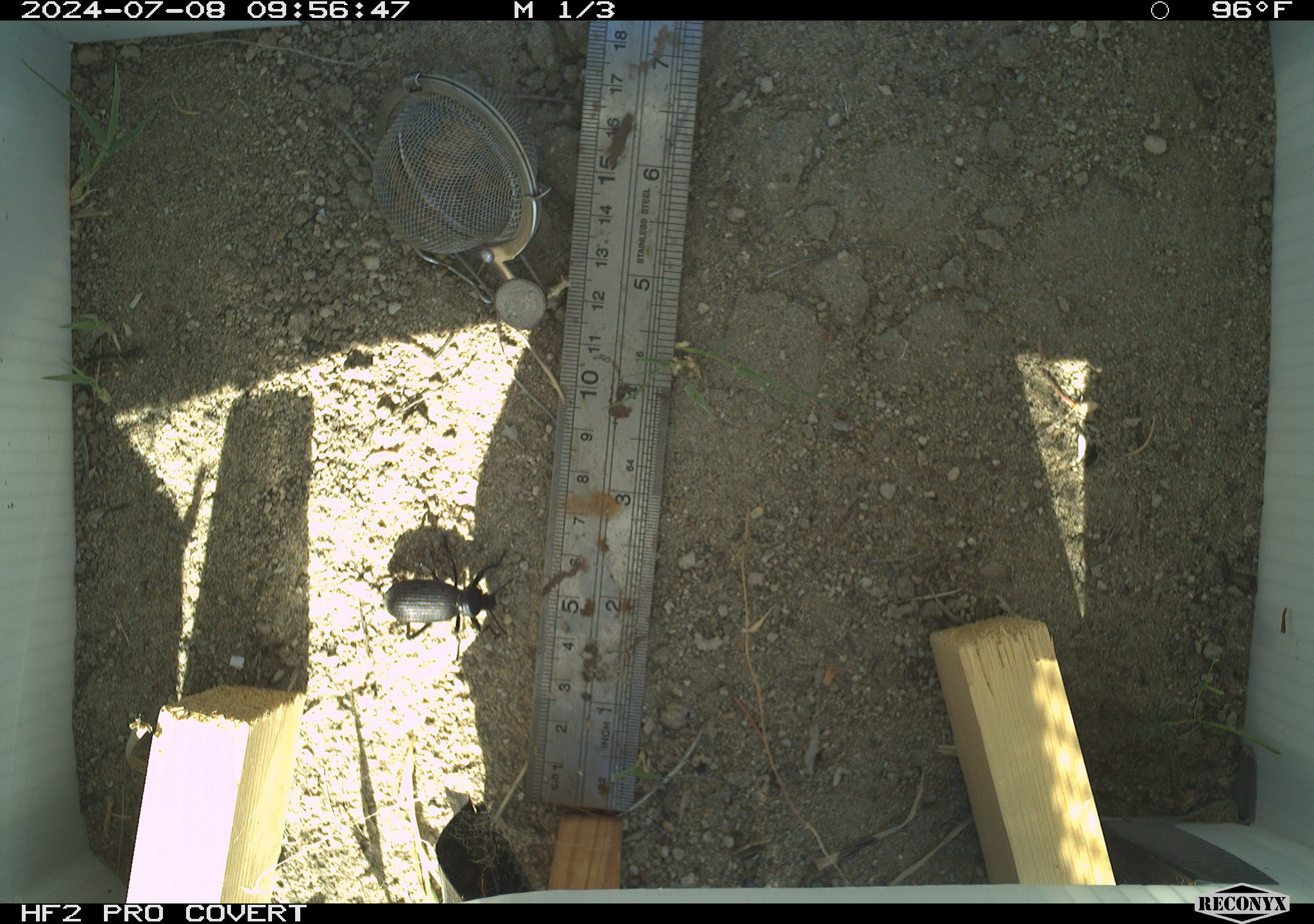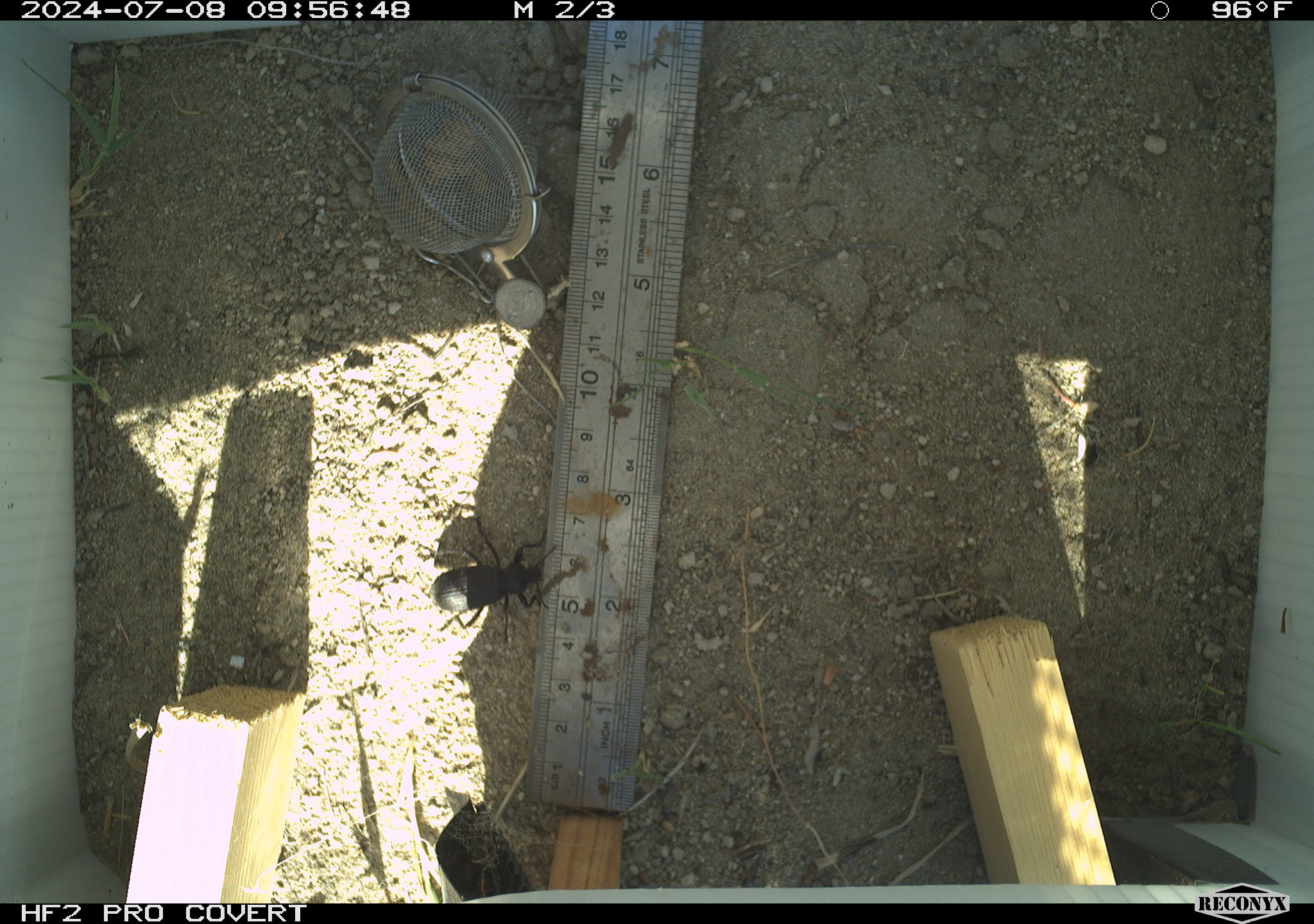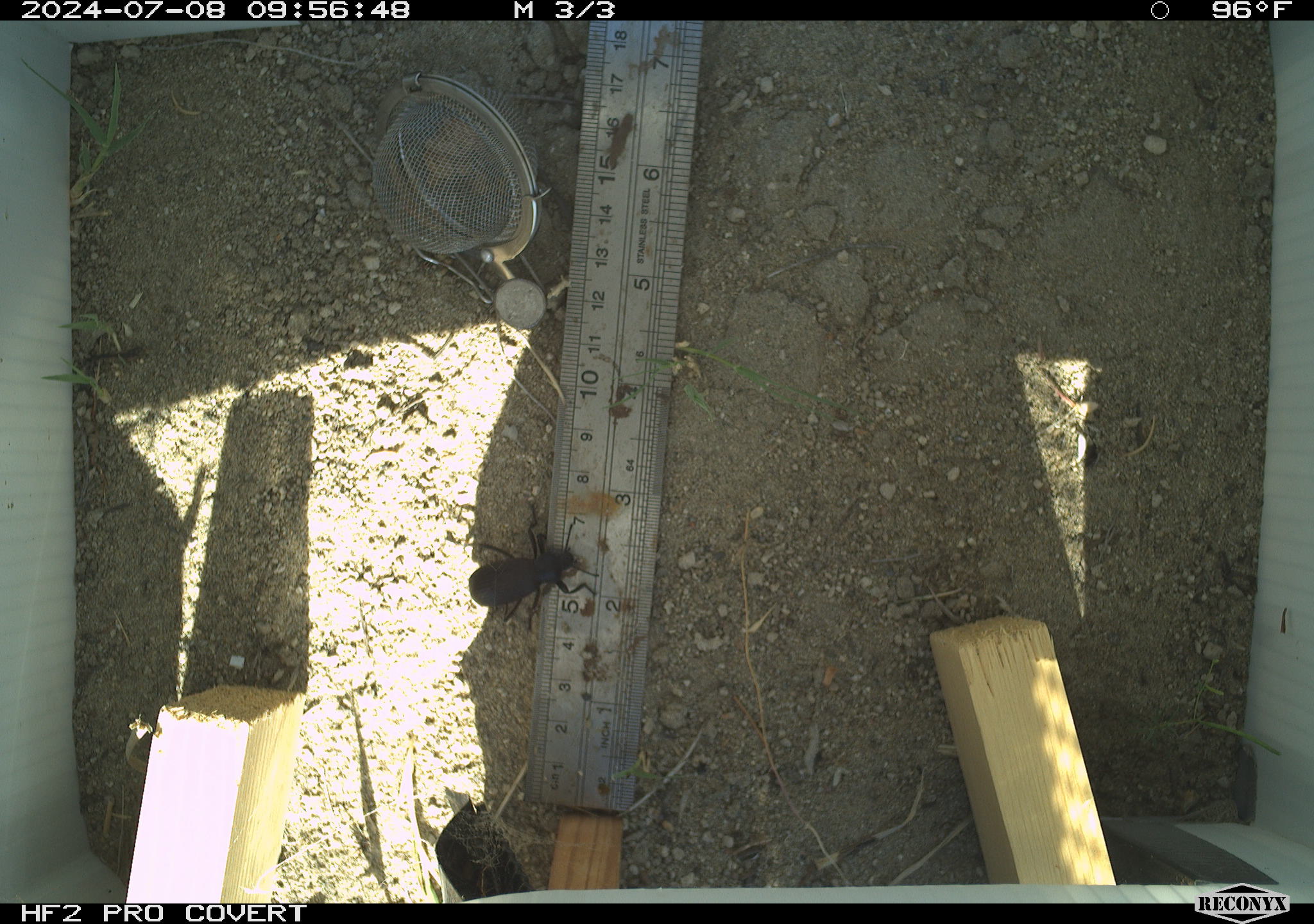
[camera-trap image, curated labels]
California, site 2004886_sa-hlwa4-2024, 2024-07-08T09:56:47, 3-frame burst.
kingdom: Animalia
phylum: Arthropoda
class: Insecta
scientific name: Insecta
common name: insect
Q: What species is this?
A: Insect (Insecta).